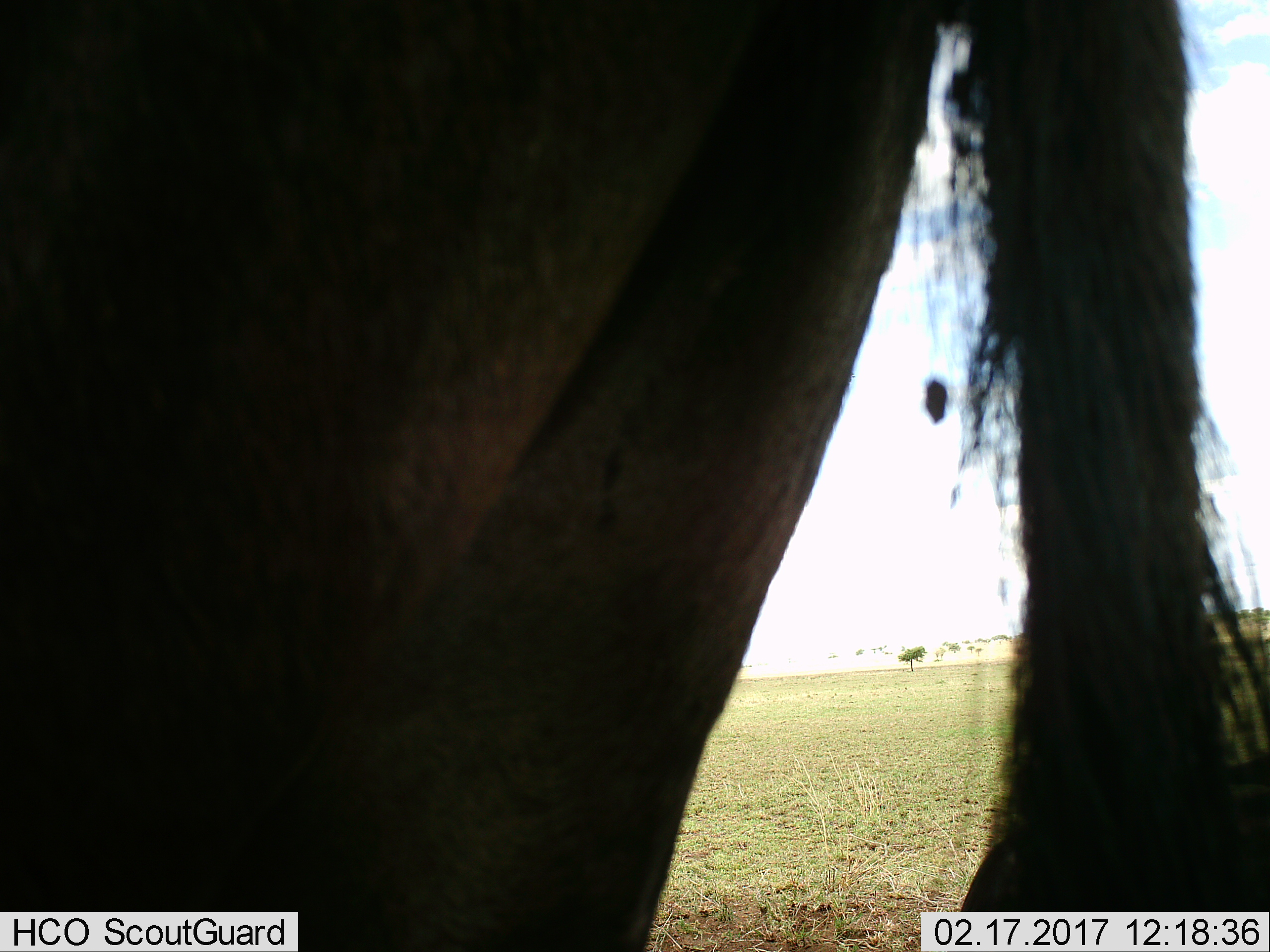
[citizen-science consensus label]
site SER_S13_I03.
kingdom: Animalia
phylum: Chordata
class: Mammalia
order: Artiodactyla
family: Bovidae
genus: Connochaetes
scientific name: Connochaetes taurinus taurinus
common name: blue wildebeest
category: wildebeestblue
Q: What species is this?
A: Wildebeestblue (blue wildebeest) (Connochaetes taurinus taurinus).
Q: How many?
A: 1.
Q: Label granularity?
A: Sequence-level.